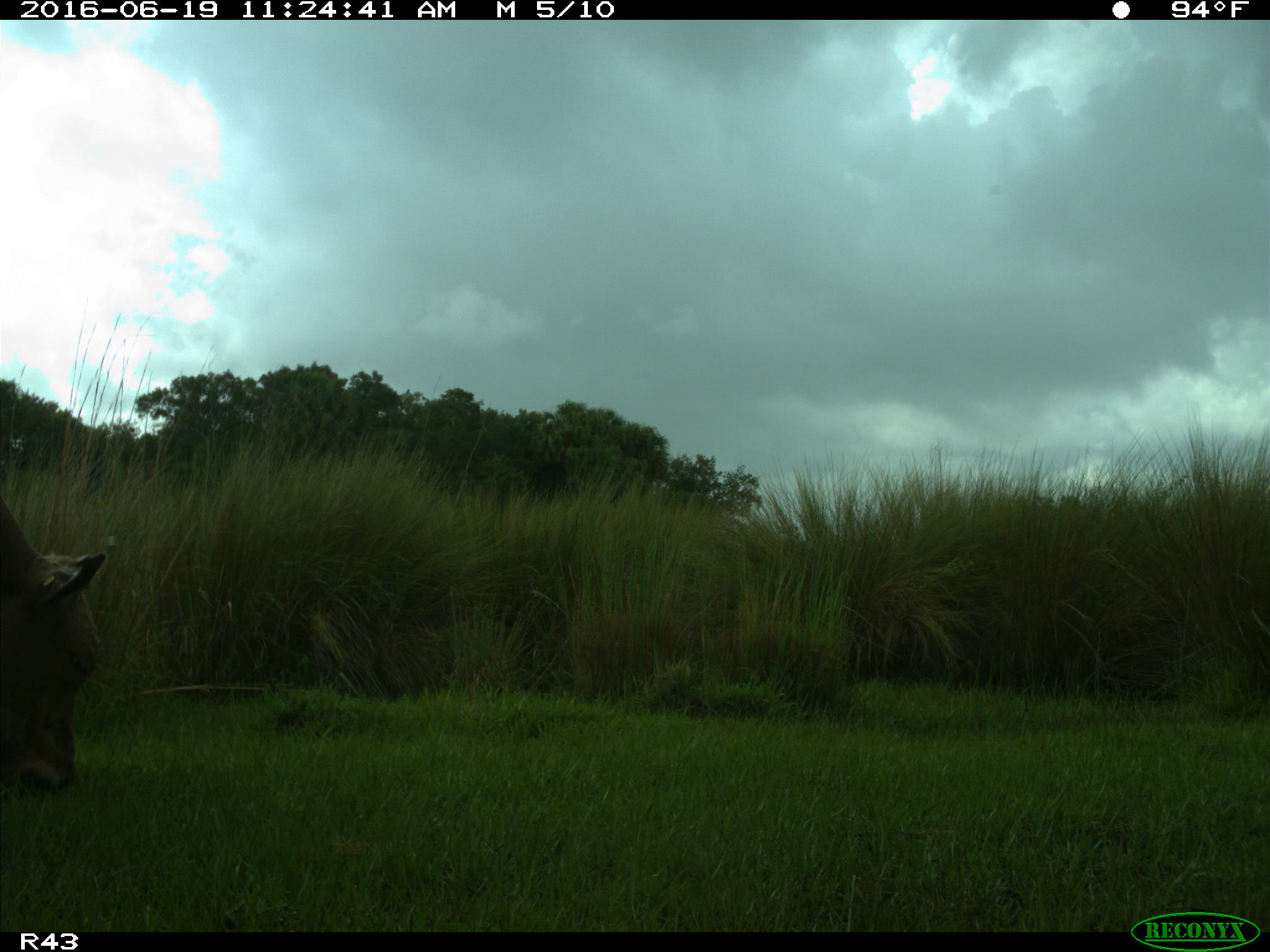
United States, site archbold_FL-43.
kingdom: Animalia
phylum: Chordata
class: Mammalia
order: Artiodactyla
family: Bovidae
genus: Bos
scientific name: Bos taurus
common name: domestic cow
Bos taurus (domestic cow).